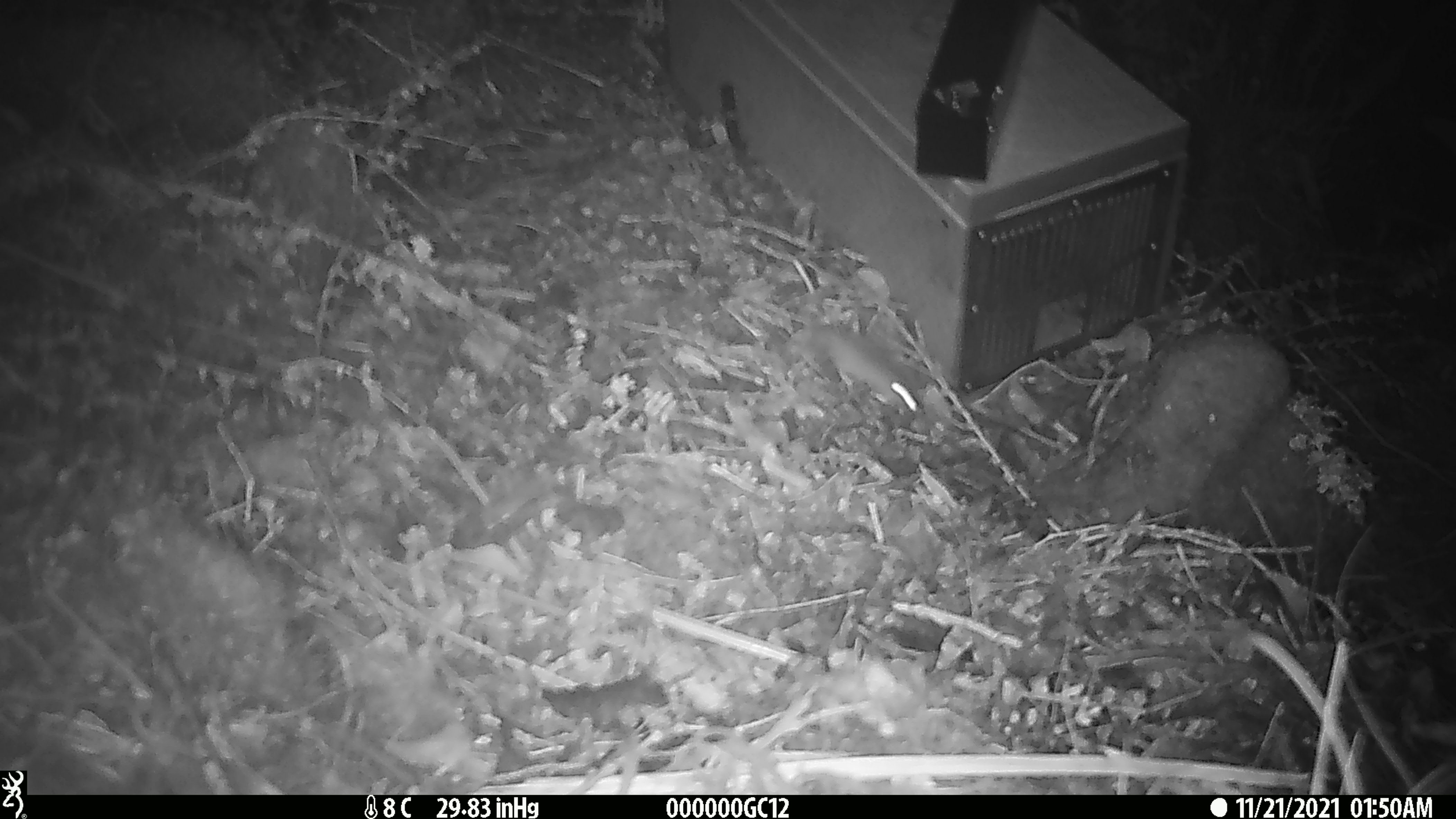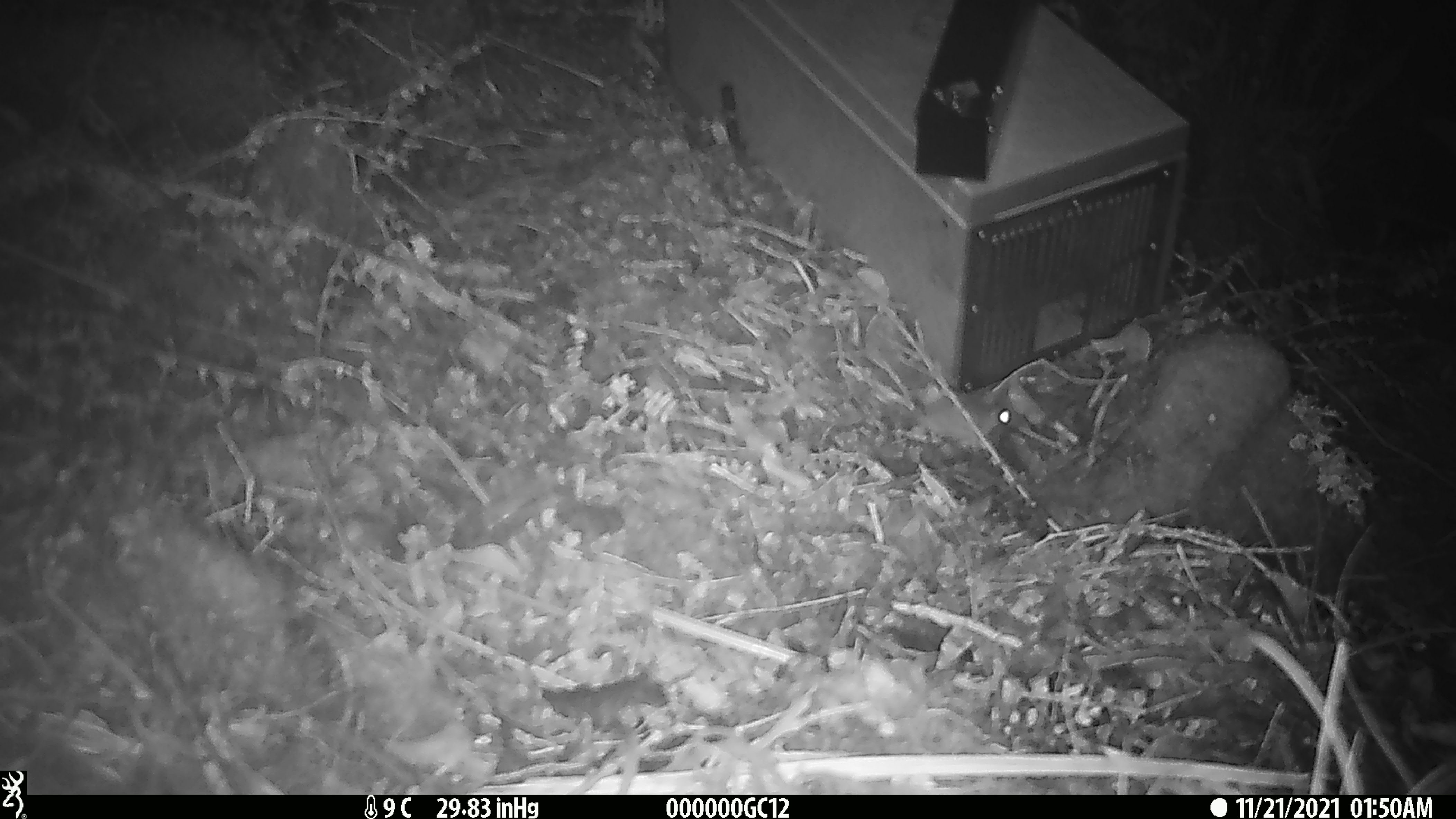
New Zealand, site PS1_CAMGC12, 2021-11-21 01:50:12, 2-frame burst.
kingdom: Animalia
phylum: Chordata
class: Mammalia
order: Rodentia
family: Muridae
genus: Mus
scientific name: Mus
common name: mouse